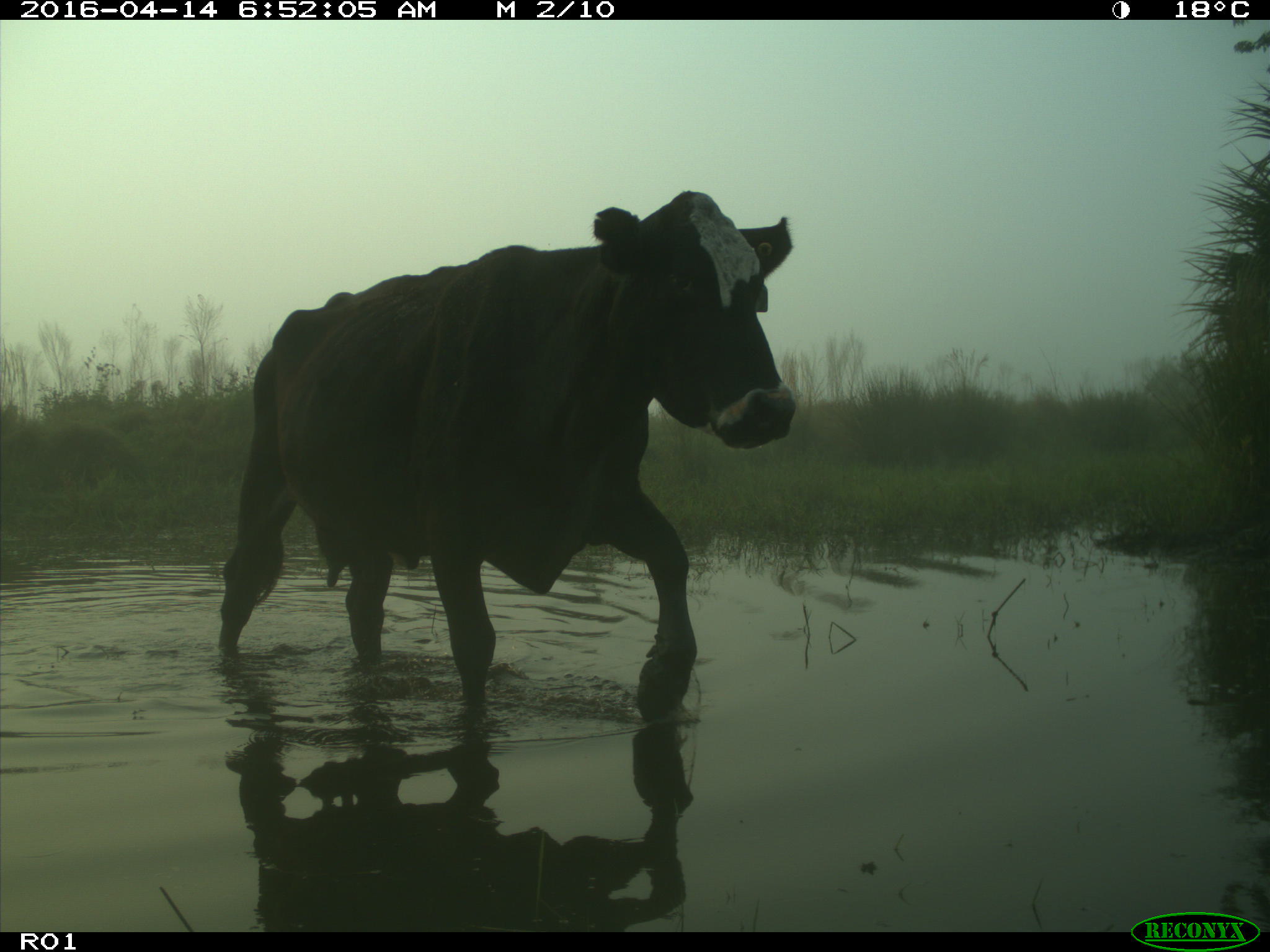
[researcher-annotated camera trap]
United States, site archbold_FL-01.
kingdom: Animalia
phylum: Chordata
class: Mammalia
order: Artiodactyla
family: Bovidae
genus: Bos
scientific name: Bos taurus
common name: domestic cow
Bos taurus (domestic cow).